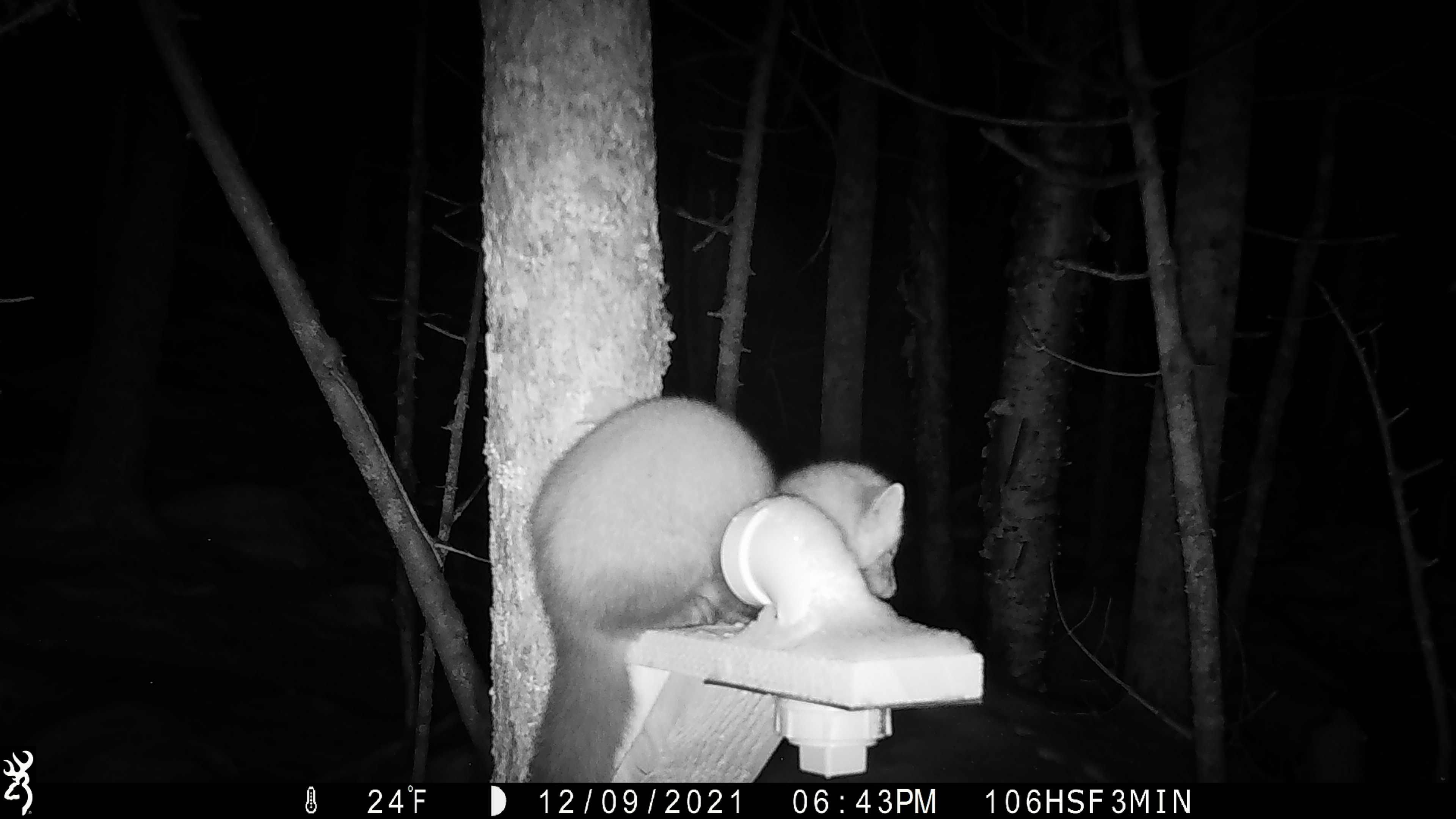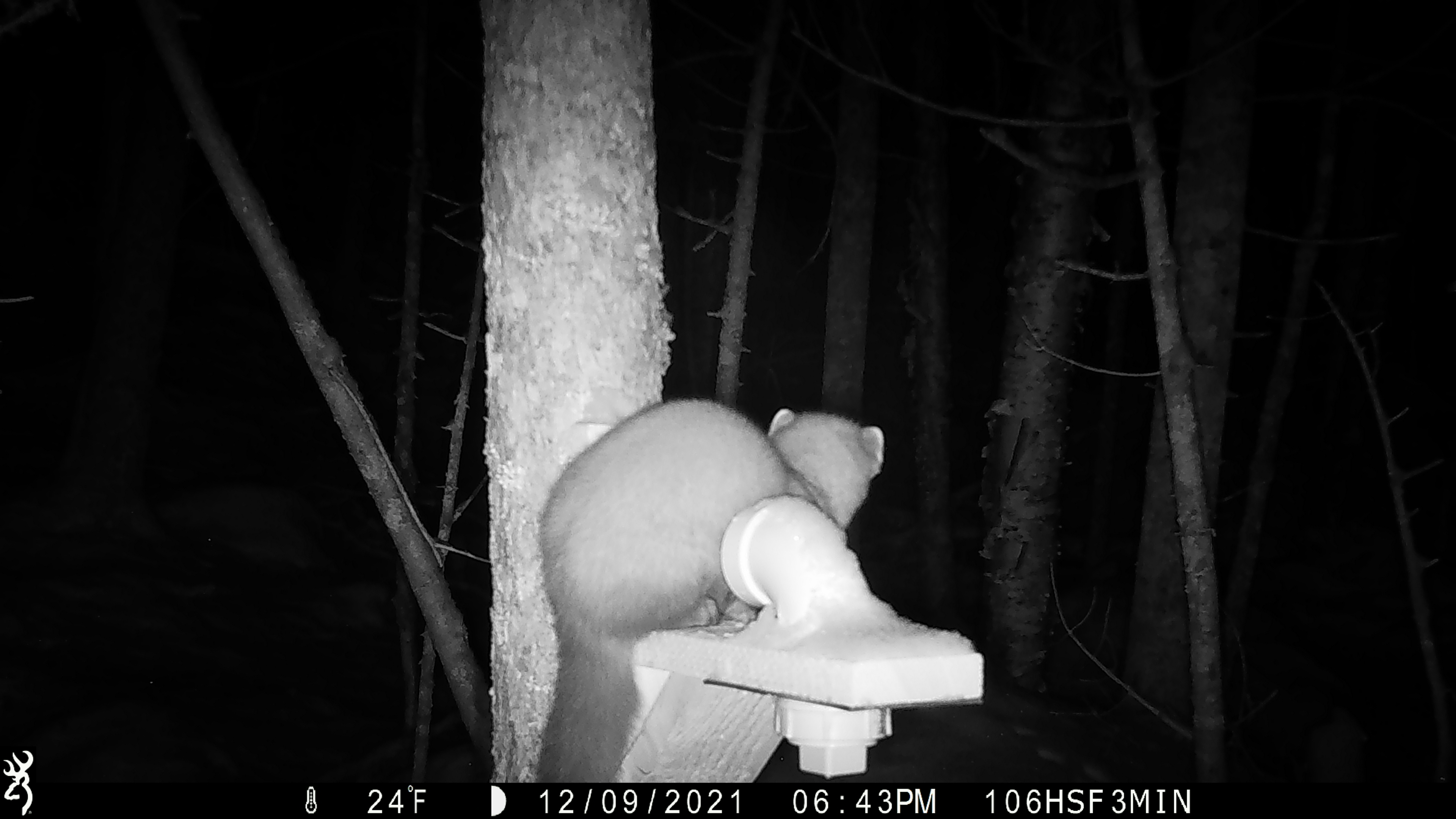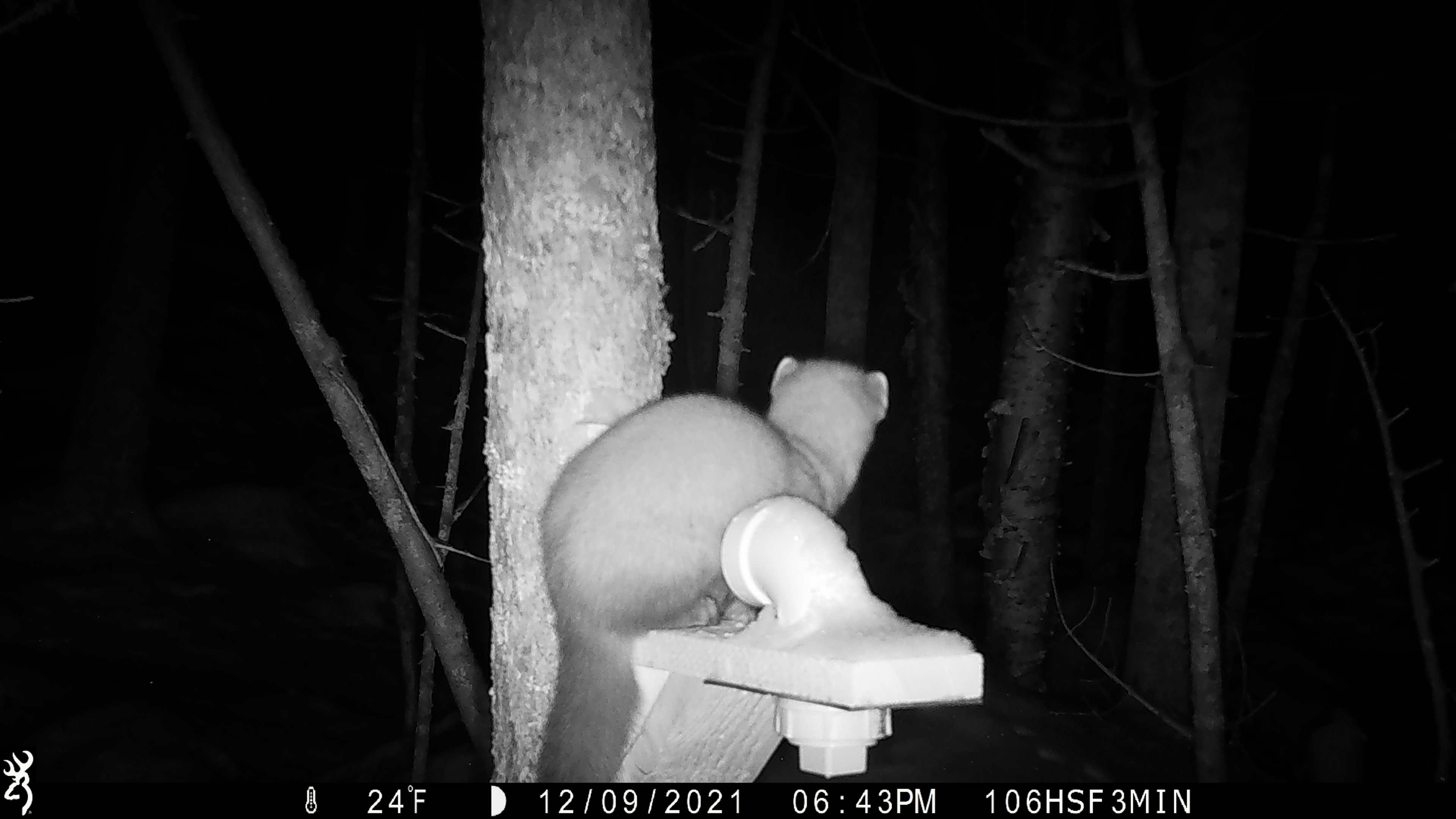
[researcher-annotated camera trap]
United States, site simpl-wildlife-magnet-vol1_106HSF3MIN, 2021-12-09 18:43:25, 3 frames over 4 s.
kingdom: Animalia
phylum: Chordata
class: Mammalia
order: Carnivora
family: Mustelidae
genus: Martes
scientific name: Martes americana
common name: american marten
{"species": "american marten (Martes americana)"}